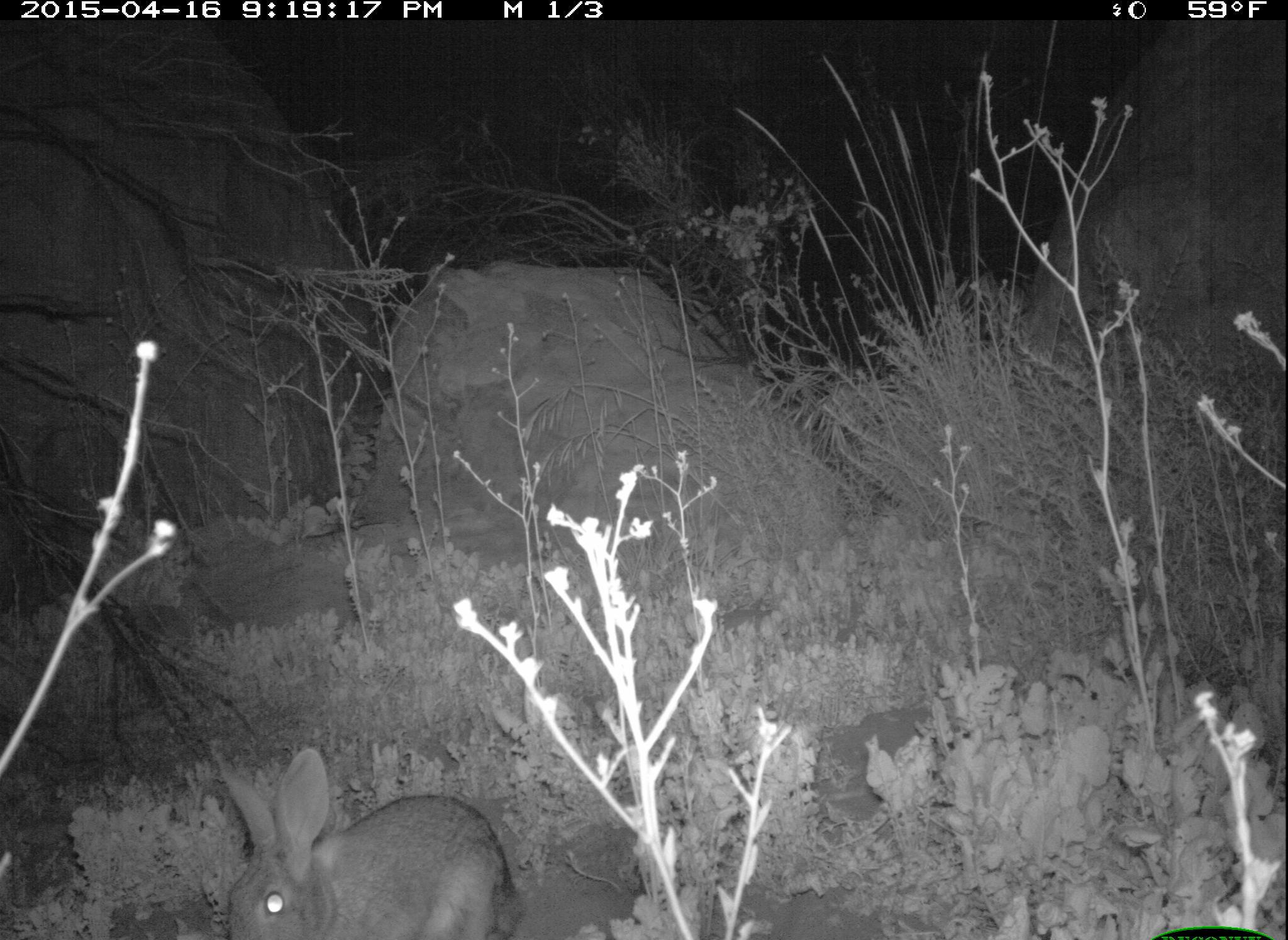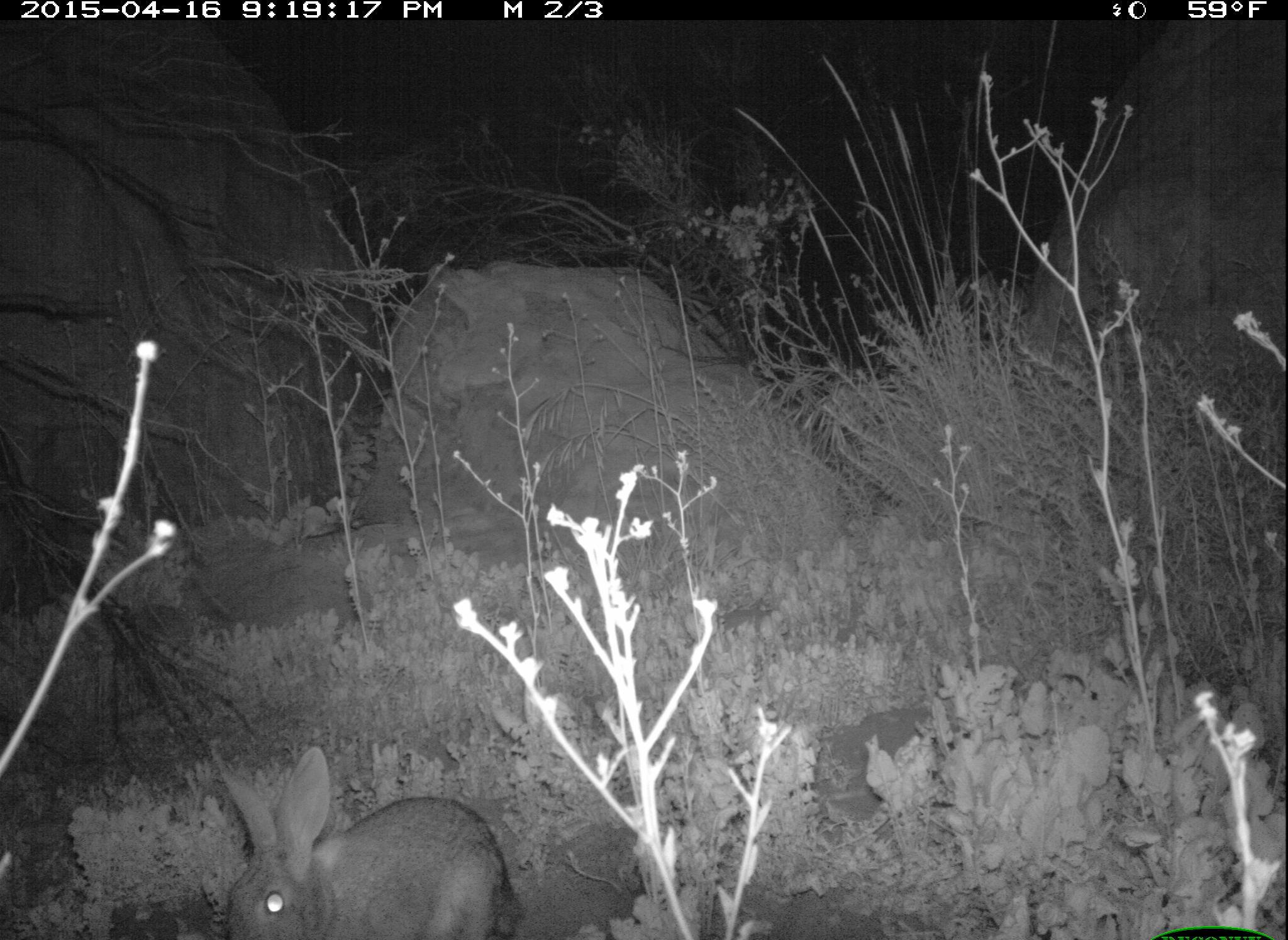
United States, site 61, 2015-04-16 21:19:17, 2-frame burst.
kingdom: Animalia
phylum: Chordata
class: Mammalia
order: Lagomorpha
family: Leporidae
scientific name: Leporidae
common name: rabbits and hares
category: rabbit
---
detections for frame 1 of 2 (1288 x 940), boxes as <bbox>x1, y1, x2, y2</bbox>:
rabbit: <bbox>204, 730, 544, 940</bbox>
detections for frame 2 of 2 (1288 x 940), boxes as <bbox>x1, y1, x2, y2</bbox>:
rabbit: <bbox>192, 730, 531, 940</bbox>